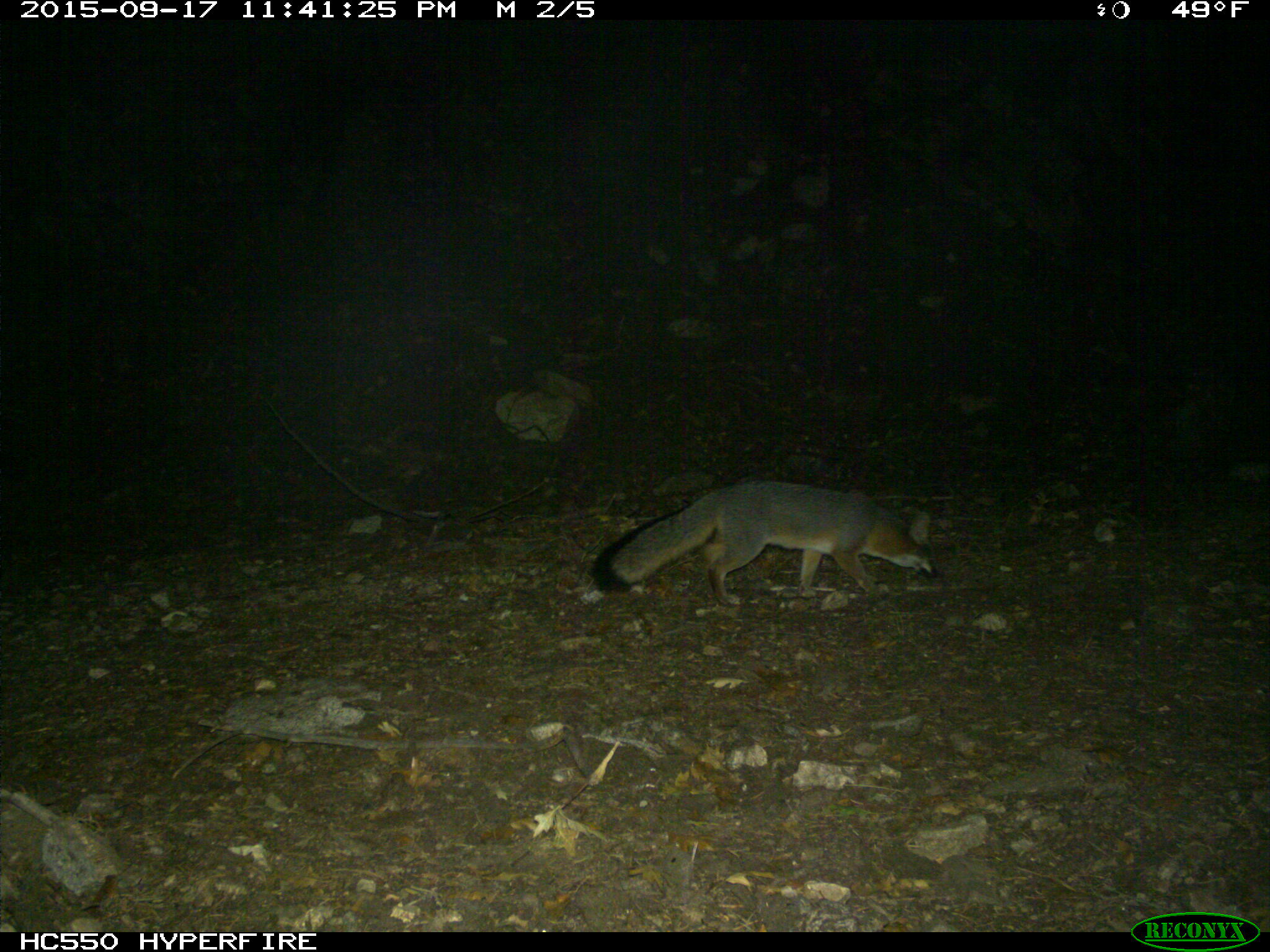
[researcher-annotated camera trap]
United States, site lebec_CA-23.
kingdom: Animalia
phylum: Chordata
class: Mammalia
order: Carnivora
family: Canidae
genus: Urocyon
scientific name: Urocyon cinereoargenteus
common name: gray fox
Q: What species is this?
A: Urocyon cinereoargenteus (gray fox).